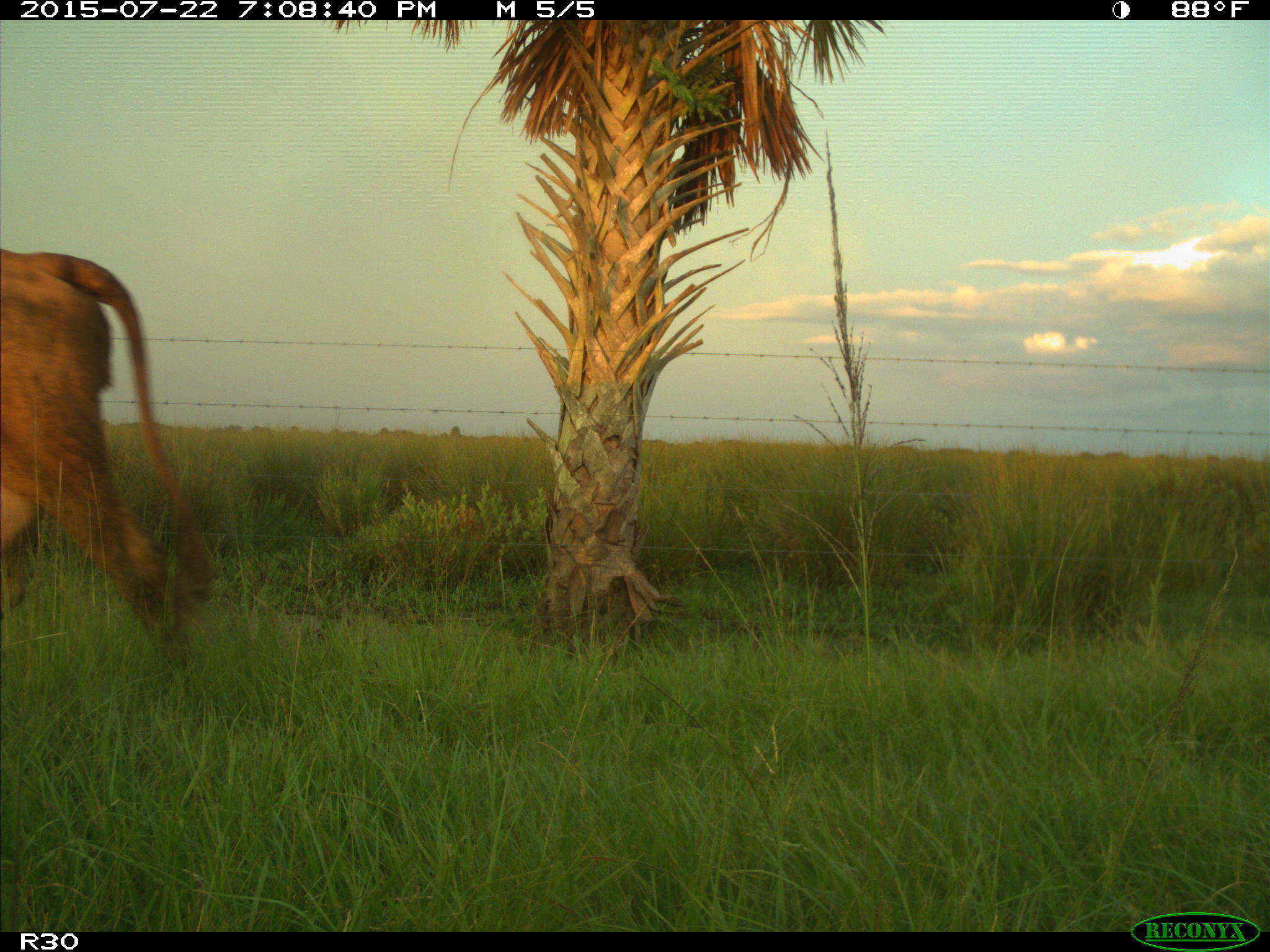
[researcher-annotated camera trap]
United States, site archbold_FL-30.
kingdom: Animalia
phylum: Chordata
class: Mammalia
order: Artiodactyla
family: Bovidae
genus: Bos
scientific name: Bos taurus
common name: domestic cow